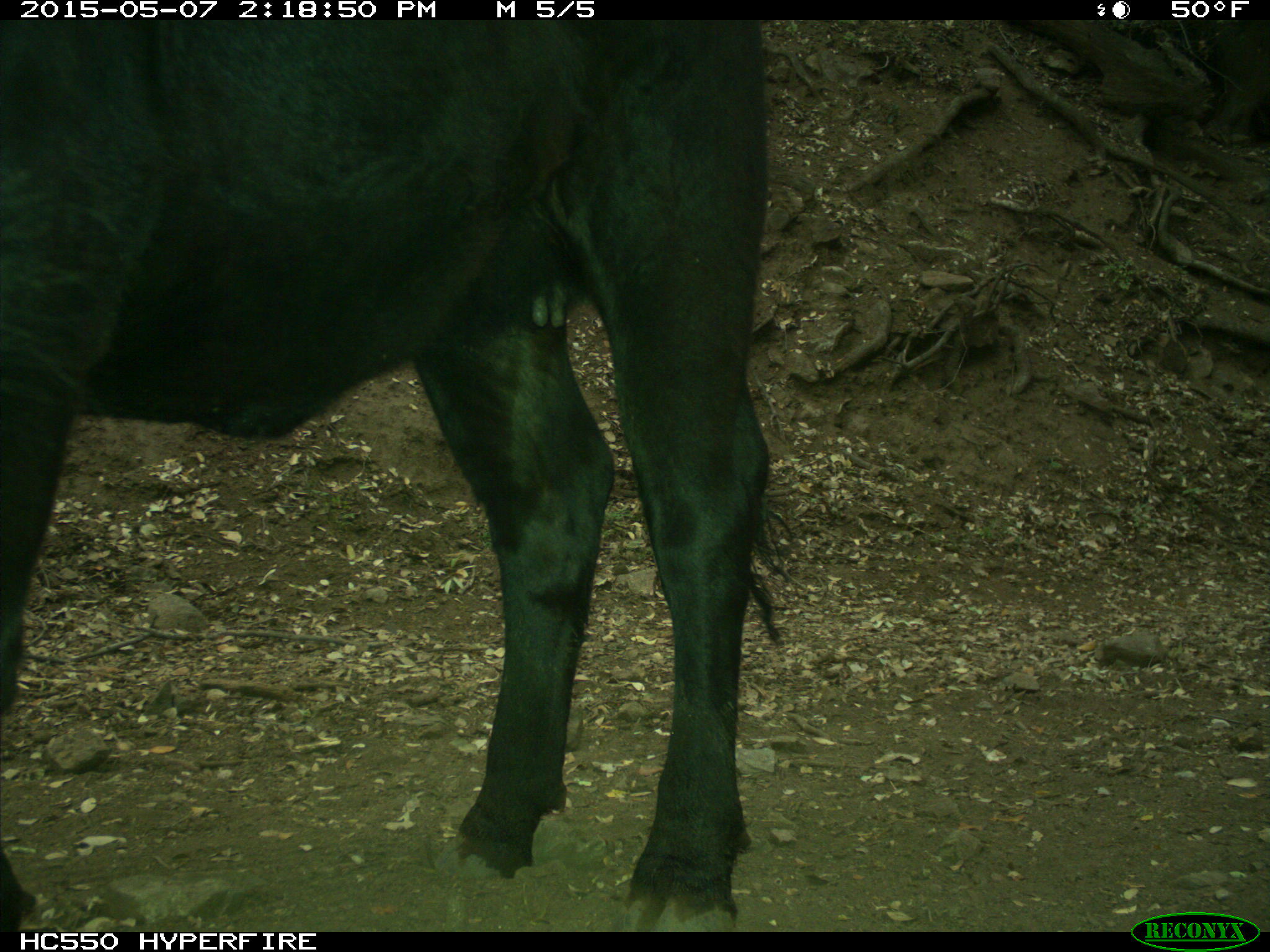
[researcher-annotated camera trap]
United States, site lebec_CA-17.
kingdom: Animalia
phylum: Chordata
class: Mammalia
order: Artiodactyla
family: Bovidae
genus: Bos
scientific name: Bos taurus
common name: domestic cow